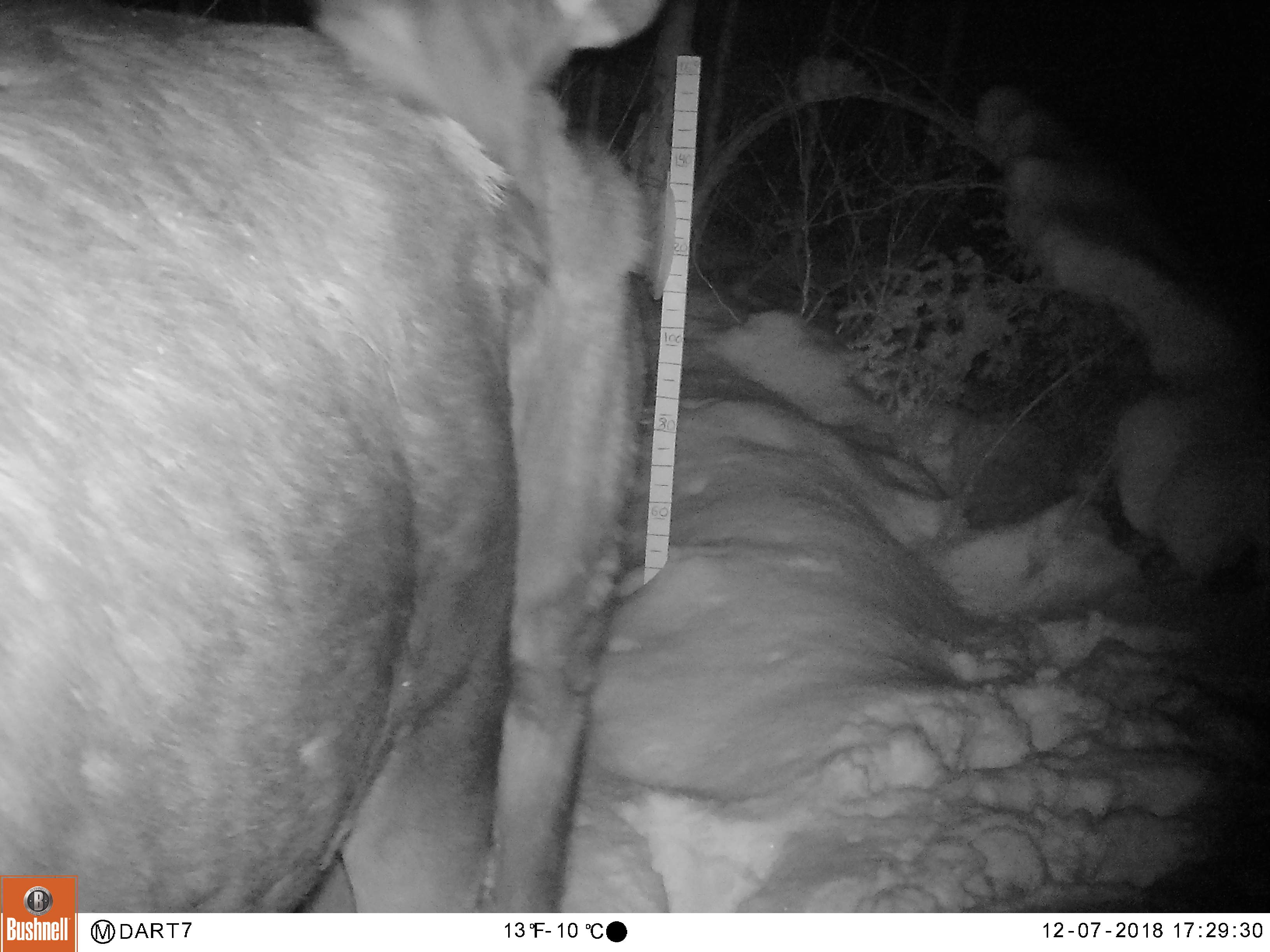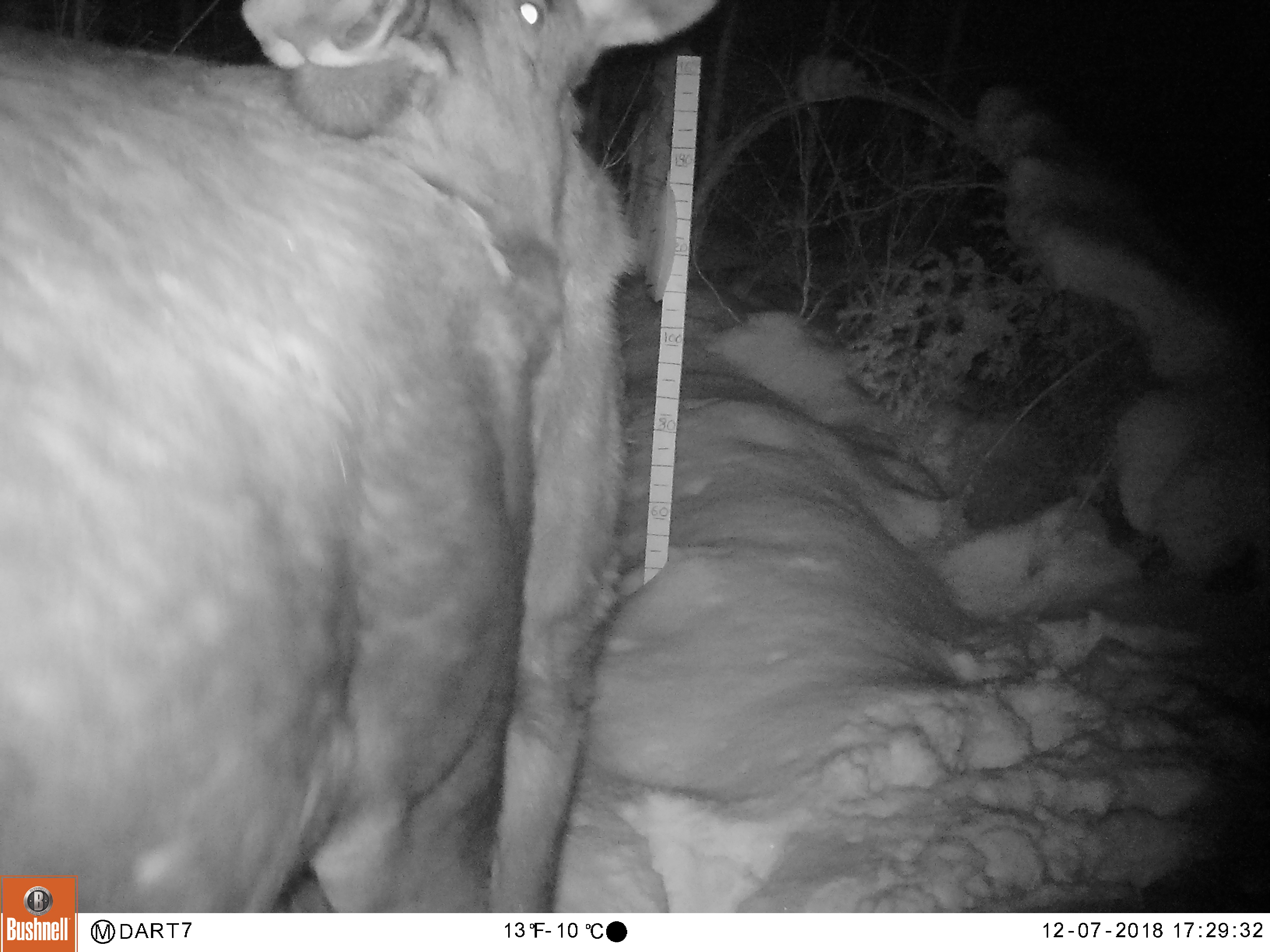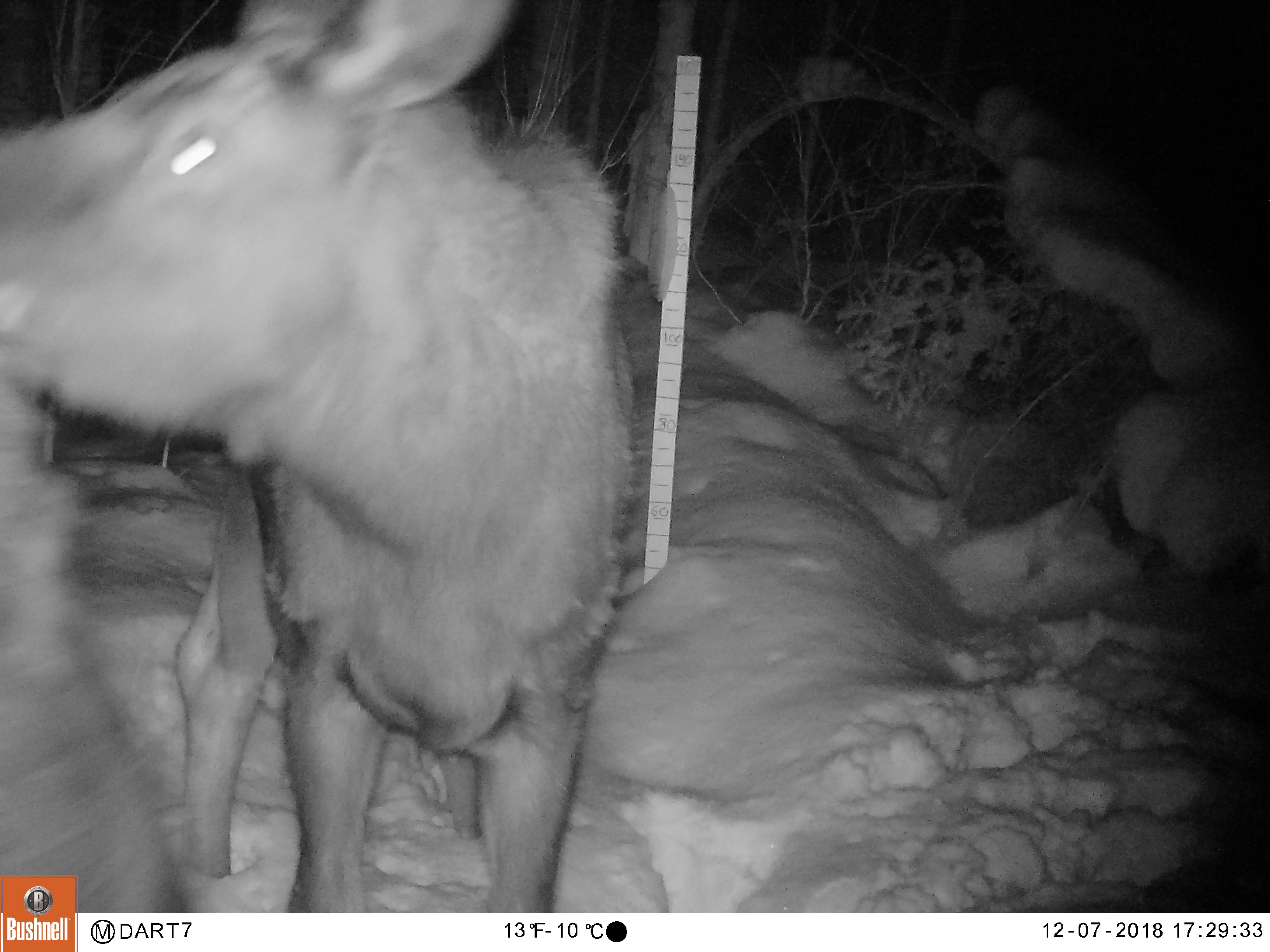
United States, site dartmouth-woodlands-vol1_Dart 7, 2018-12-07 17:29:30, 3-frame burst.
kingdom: Animalia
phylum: Chordata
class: Mammalia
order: Artiodactyla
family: Cervidae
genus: Alces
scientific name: Alces alces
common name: moose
Moose (Alces alces).